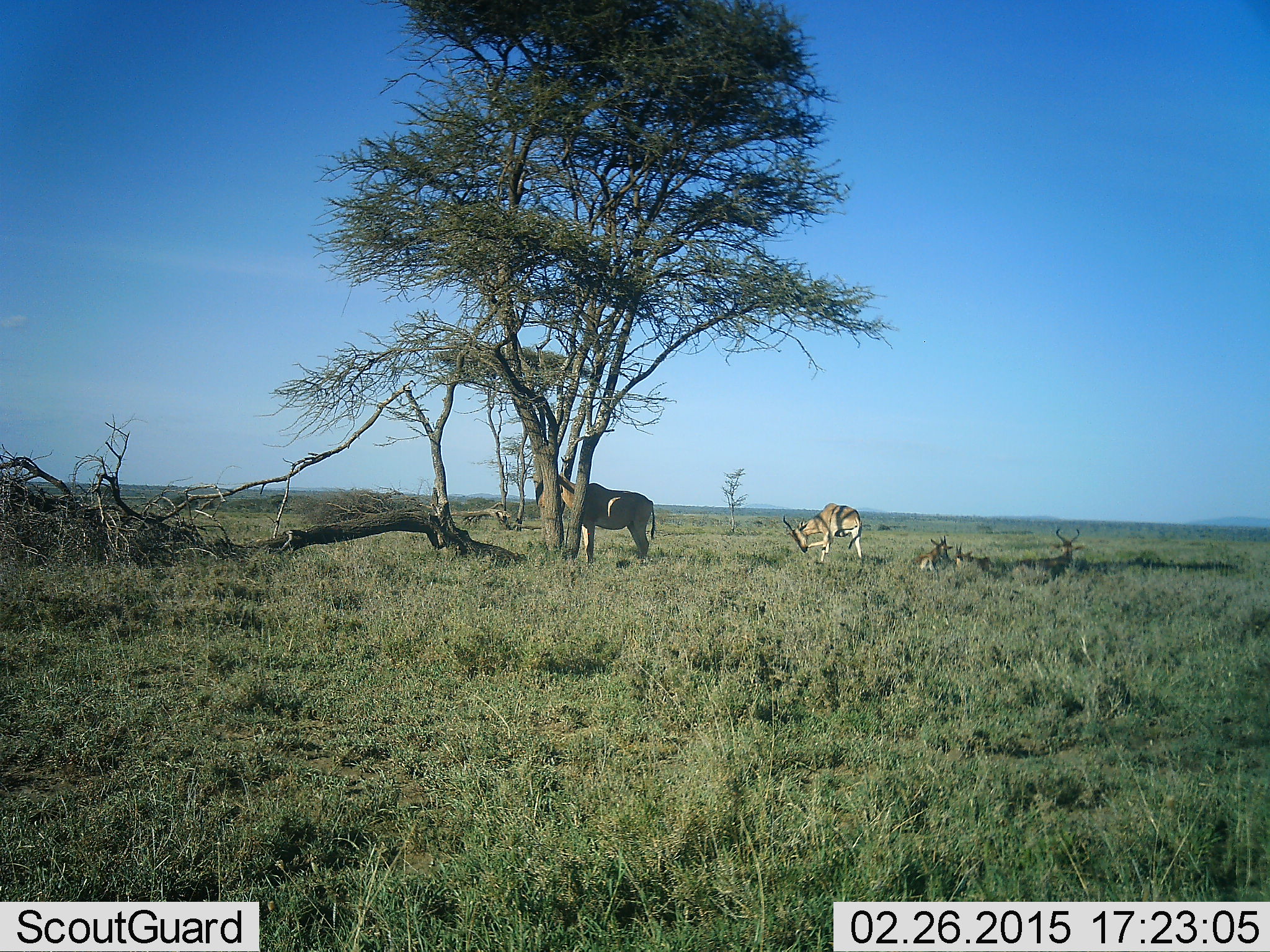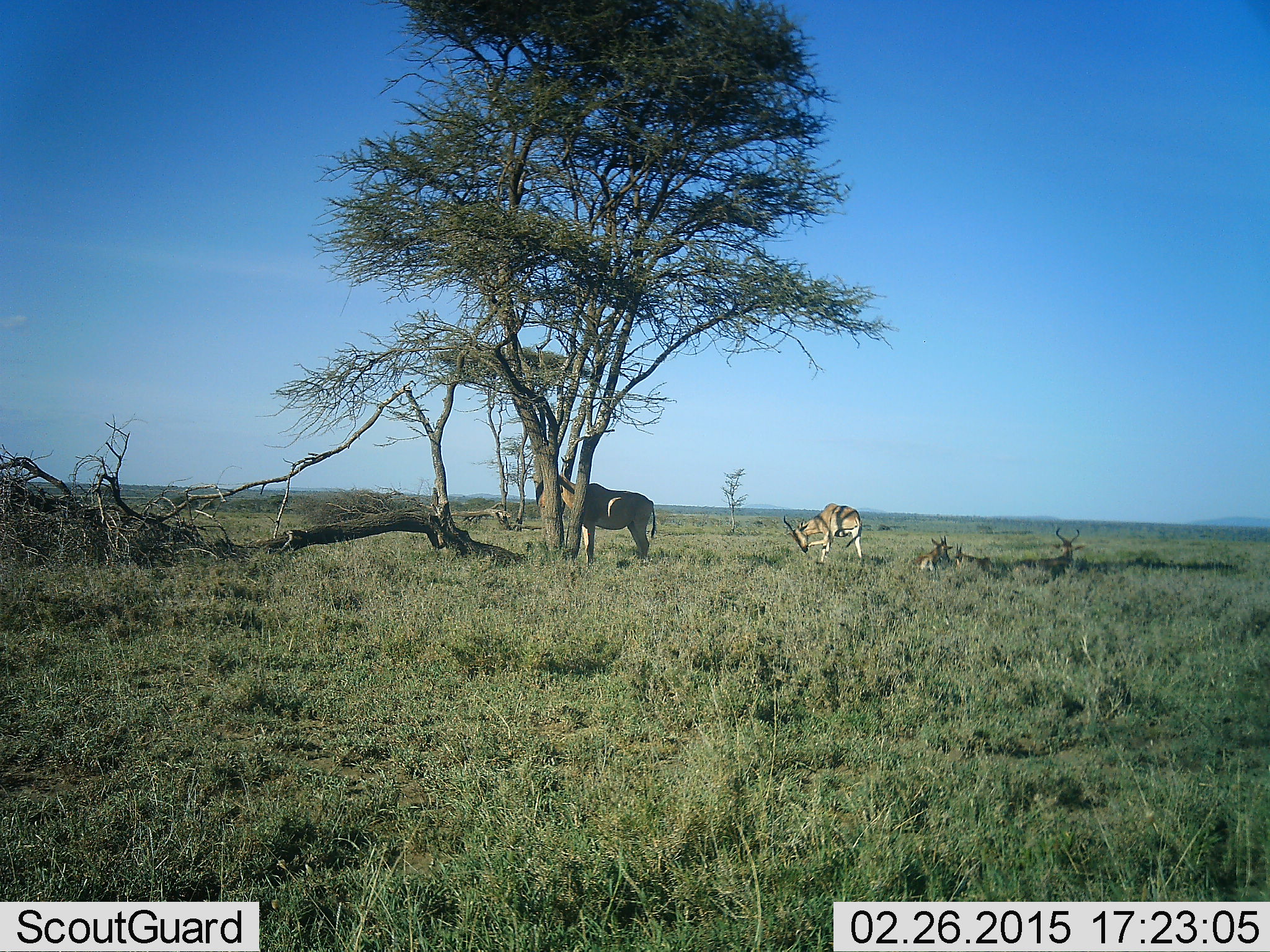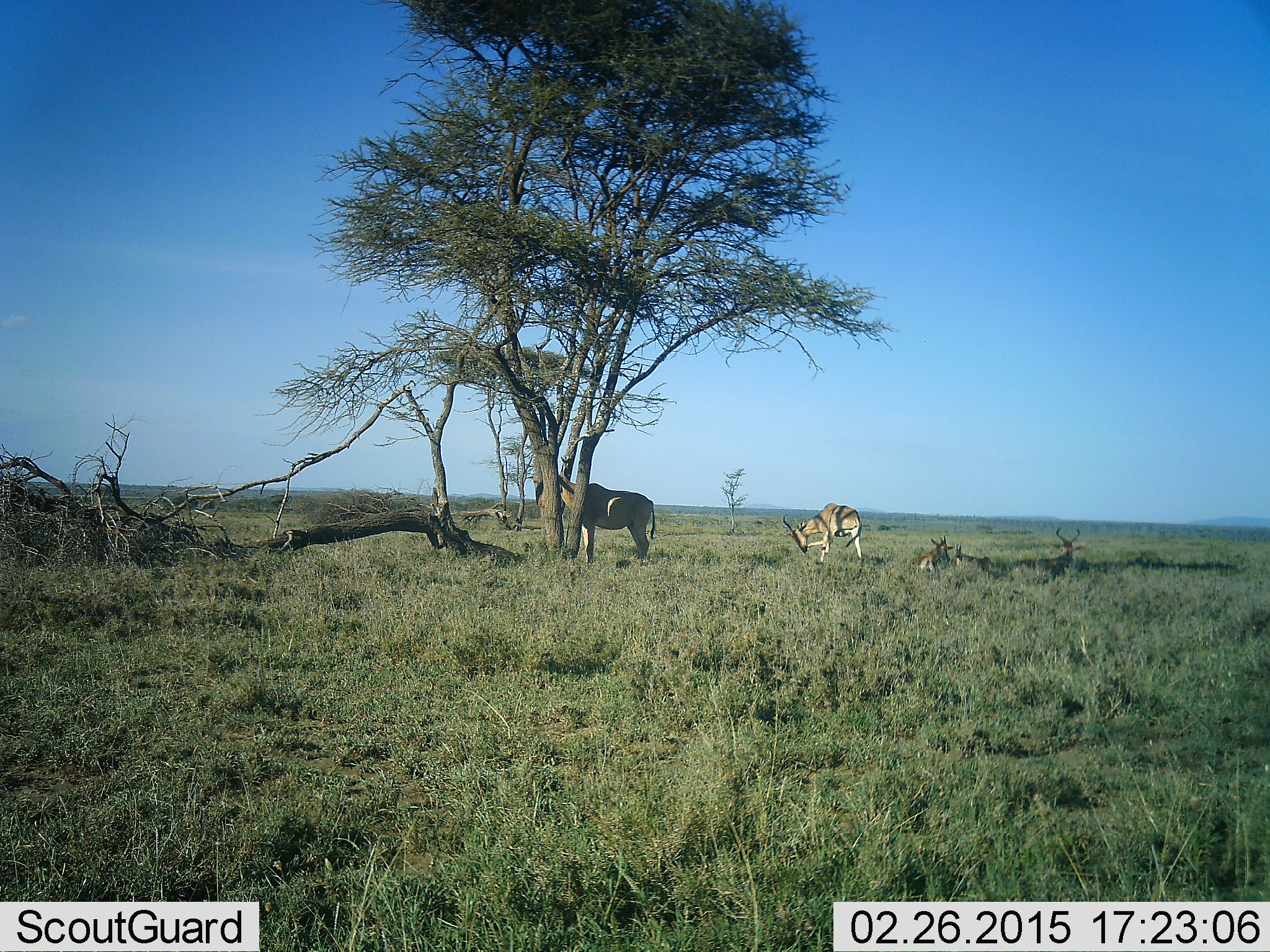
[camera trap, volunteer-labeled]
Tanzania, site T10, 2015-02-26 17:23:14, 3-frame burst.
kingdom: Animalia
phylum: Chordata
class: Mammalia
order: Artiodactyla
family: Bovidae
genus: Alcelaphus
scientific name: Alcelaphus buselaphus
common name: hartebeest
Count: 5.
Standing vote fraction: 100%.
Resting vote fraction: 70%.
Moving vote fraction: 0%.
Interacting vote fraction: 10%.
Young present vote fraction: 30%.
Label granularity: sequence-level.